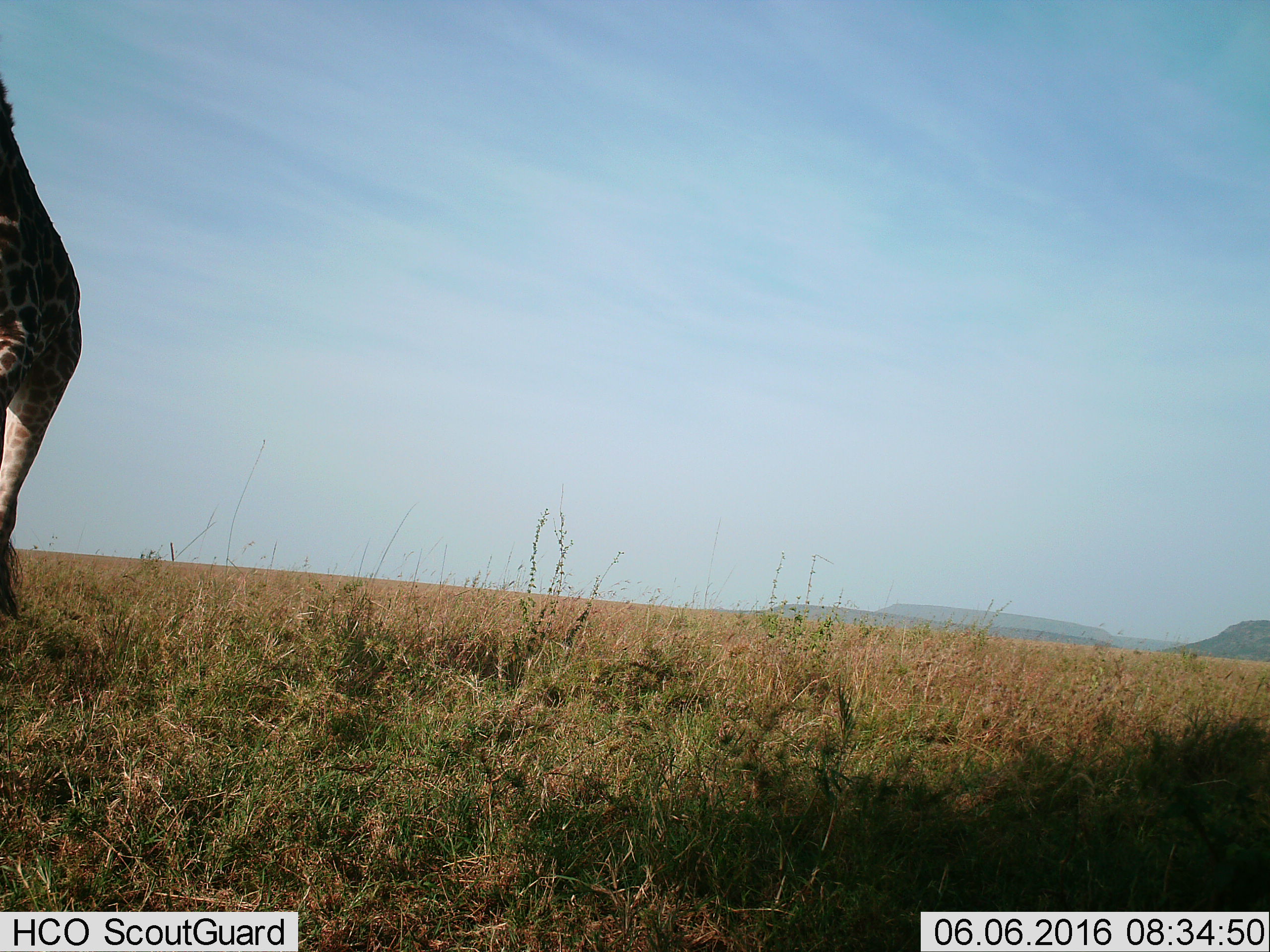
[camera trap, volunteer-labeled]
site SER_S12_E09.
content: unidentified animal